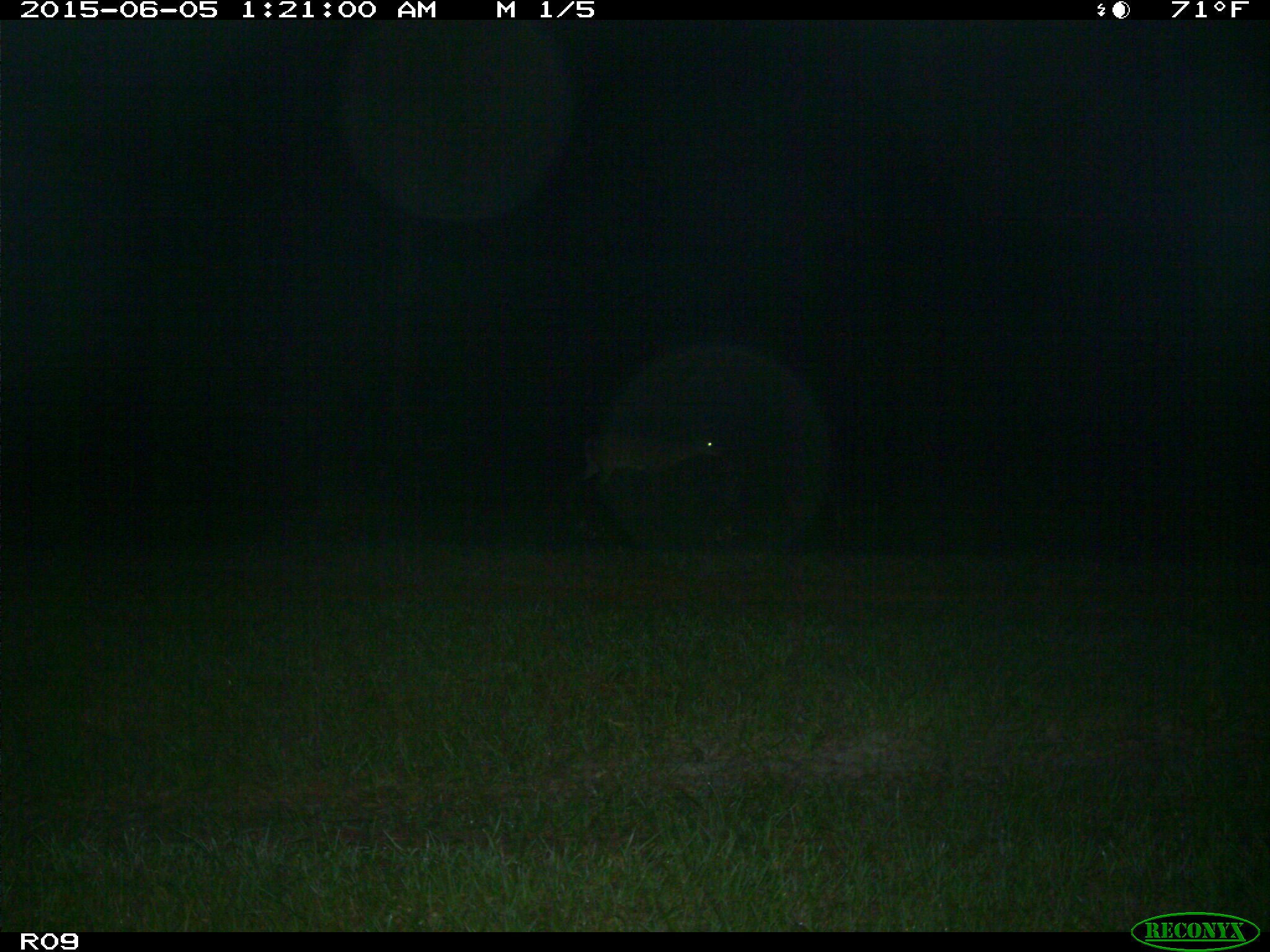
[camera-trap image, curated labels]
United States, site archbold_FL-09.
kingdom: Animalia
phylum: Chordata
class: Mammalia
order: Artiodactyla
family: Cervidae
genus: Odocoileus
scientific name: Odocoileus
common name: deer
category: unidentified deer